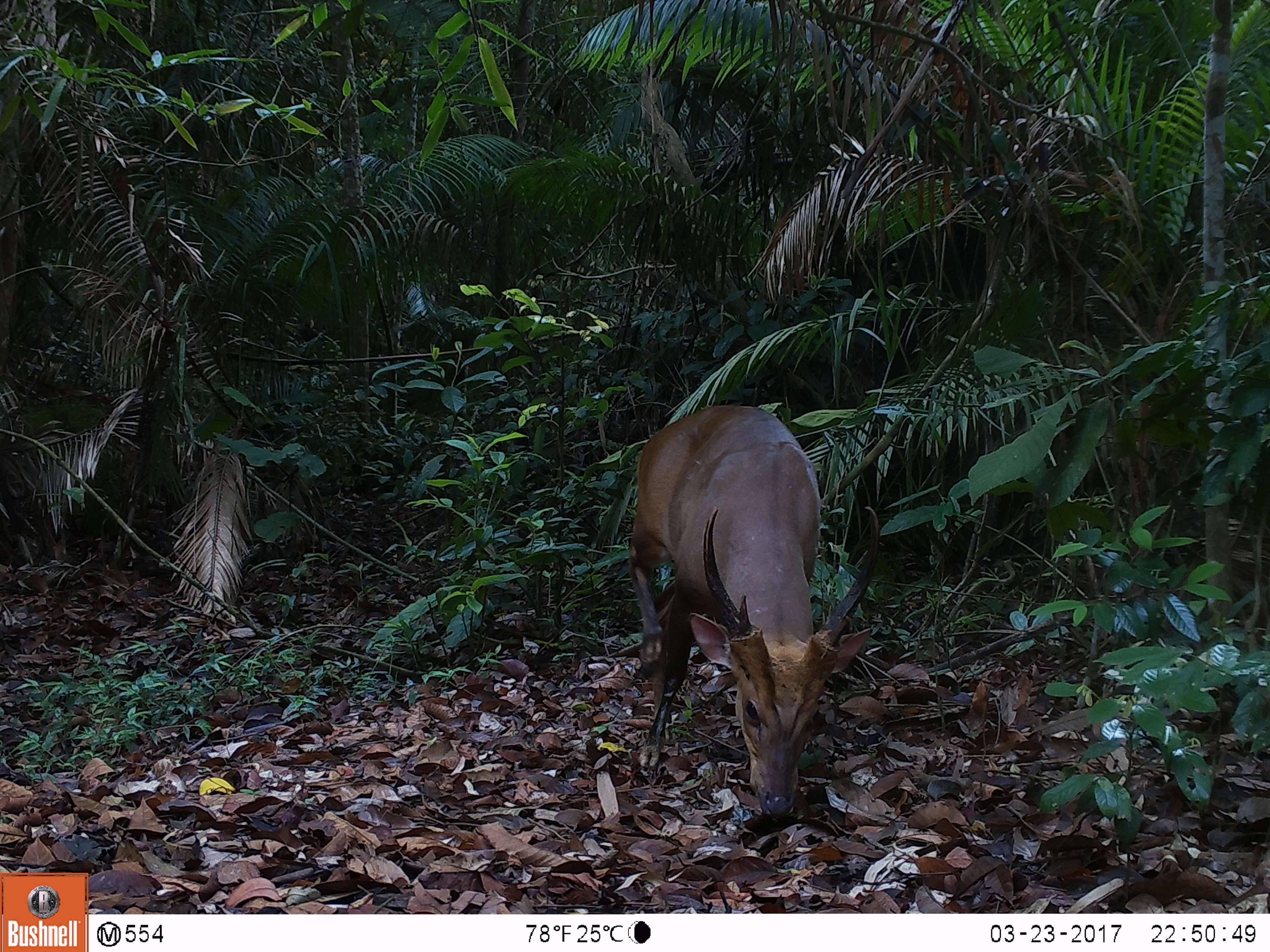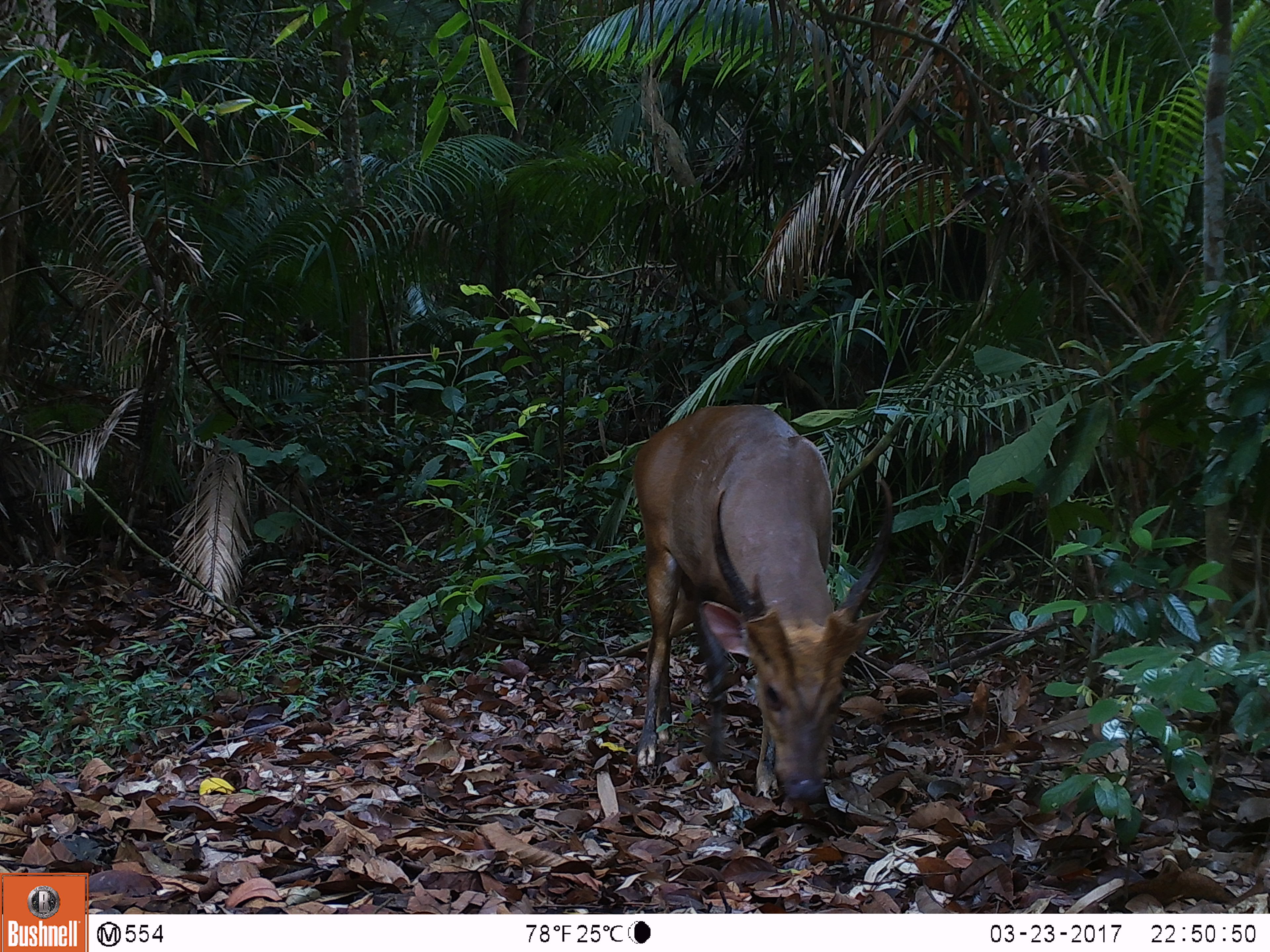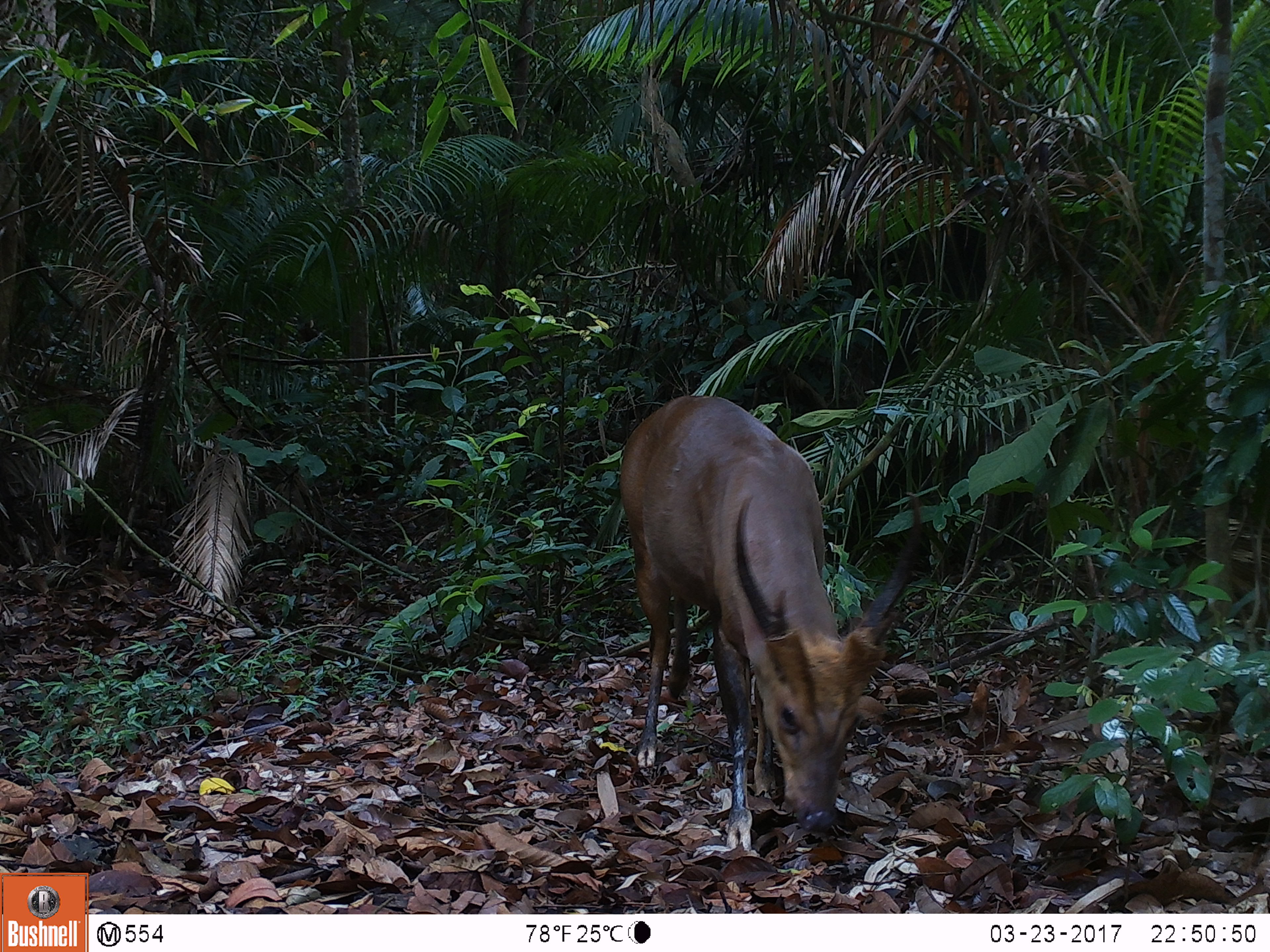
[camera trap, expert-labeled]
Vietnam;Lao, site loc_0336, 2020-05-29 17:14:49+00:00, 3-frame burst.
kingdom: Animalia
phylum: Chordata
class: Mammalia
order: Artiodactyla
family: Cervidae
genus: Muntiacus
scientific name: Muntiacus vuquangensis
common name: large-antlered muntjac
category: large antlered muntjac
Large antlered muntjac (large-antlered muntjac) (Muntiacus vuquangensis). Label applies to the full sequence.